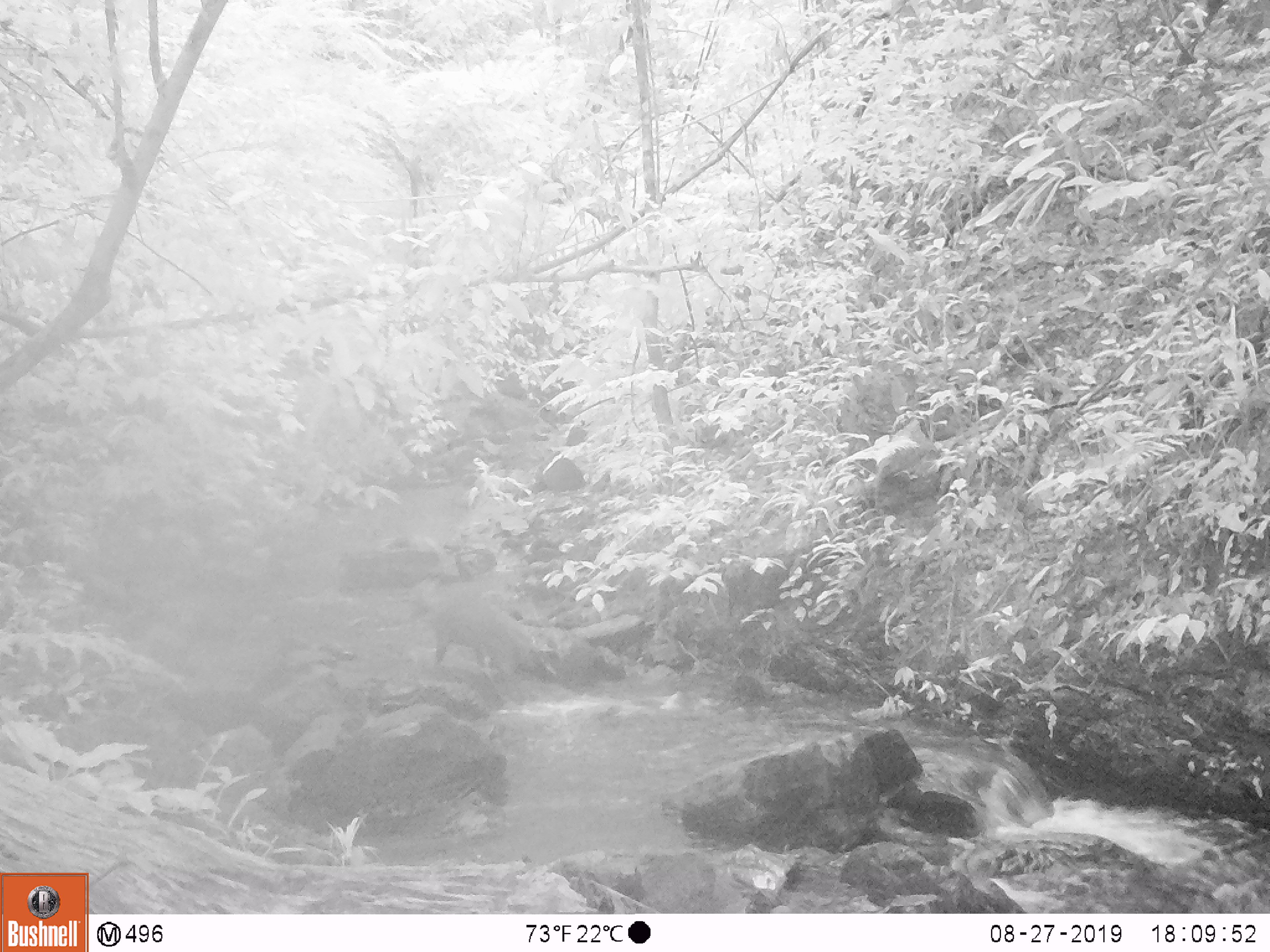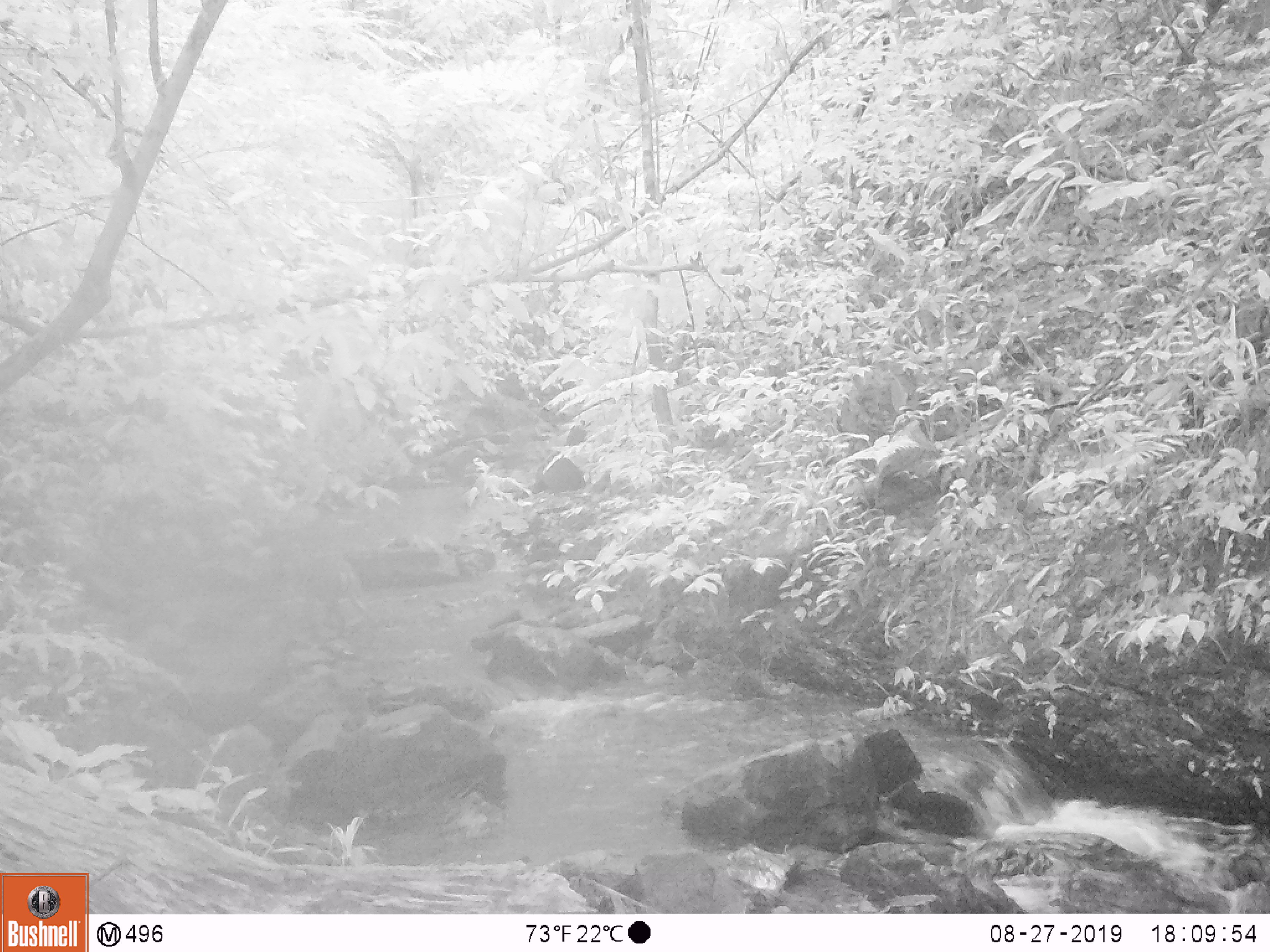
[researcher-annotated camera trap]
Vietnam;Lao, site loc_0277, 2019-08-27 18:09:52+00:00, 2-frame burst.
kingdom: Animalia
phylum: Chordata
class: Mammalia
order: Artiodactyla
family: Cervidae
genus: Muntiacus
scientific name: Muntiacus rooseveltorum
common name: roosevelt's muntjac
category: roosevelts muntjac group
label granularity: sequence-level